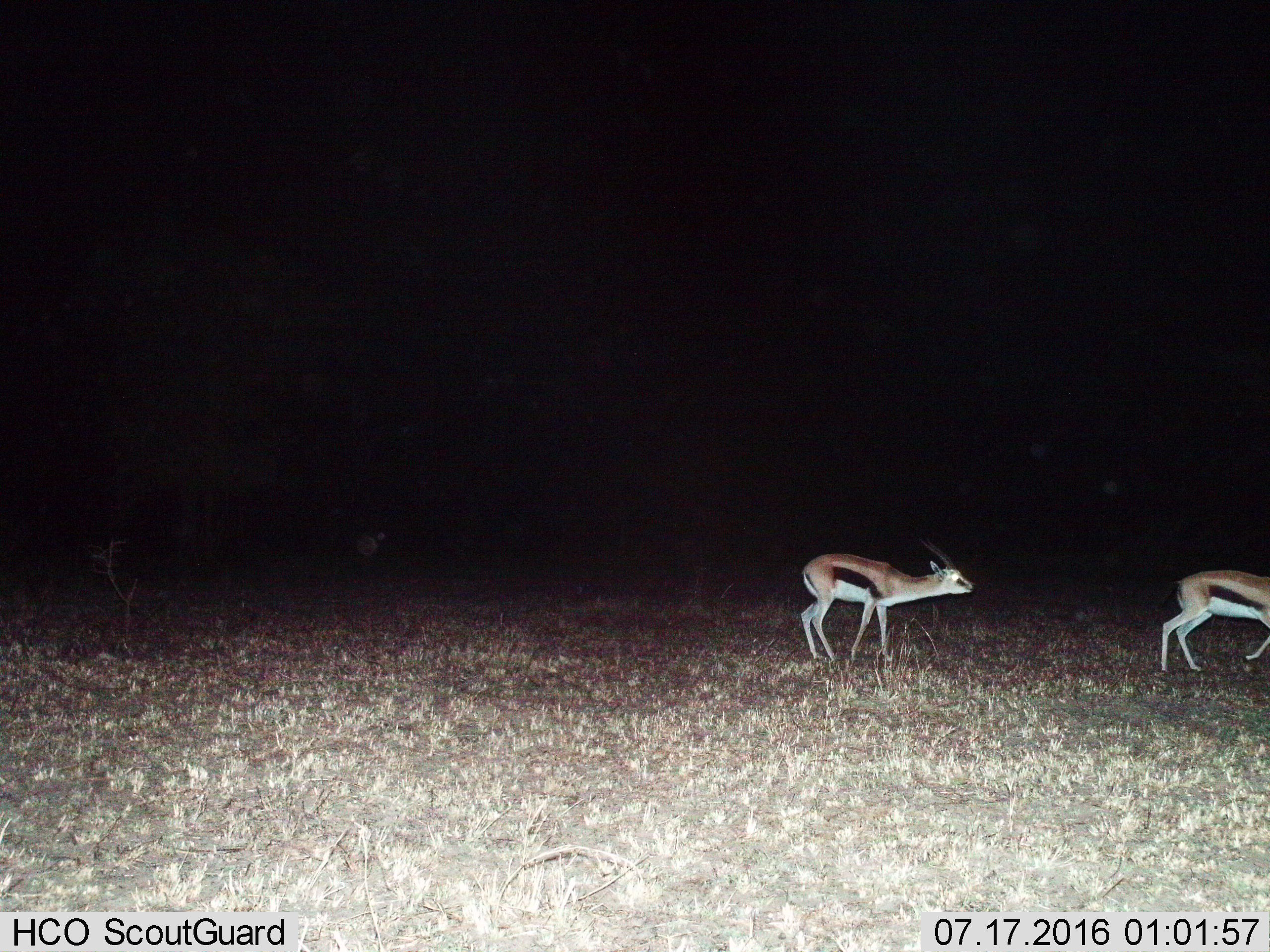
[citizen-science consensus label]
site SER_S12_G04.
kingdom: Animalia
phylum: Chordata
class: Mammalia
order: Artiodactyla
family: Bovidae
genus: Eudorcas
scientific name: Eudorcas thomsonii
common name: thomson's gazelle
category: gazellethomsons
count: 2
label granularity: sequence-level